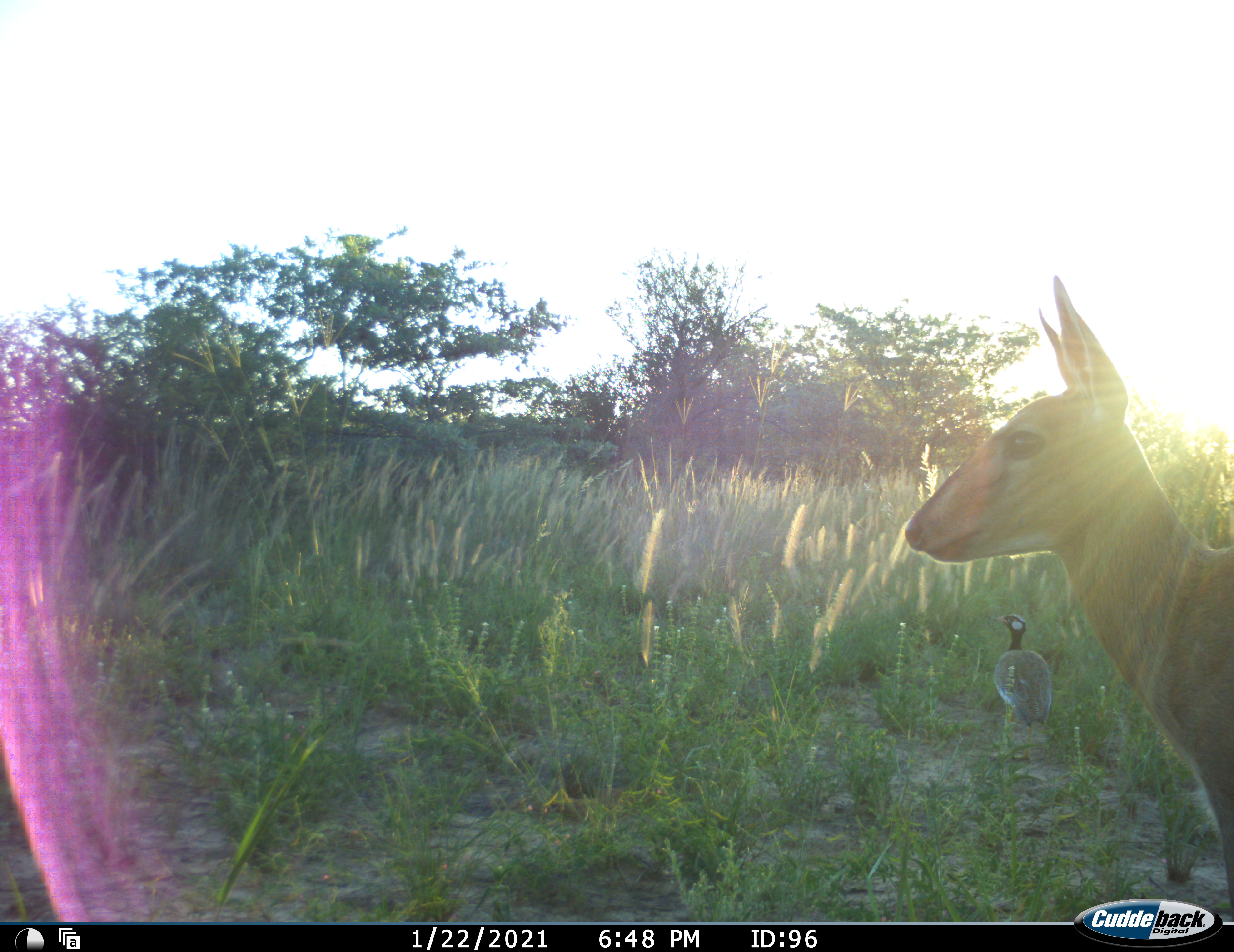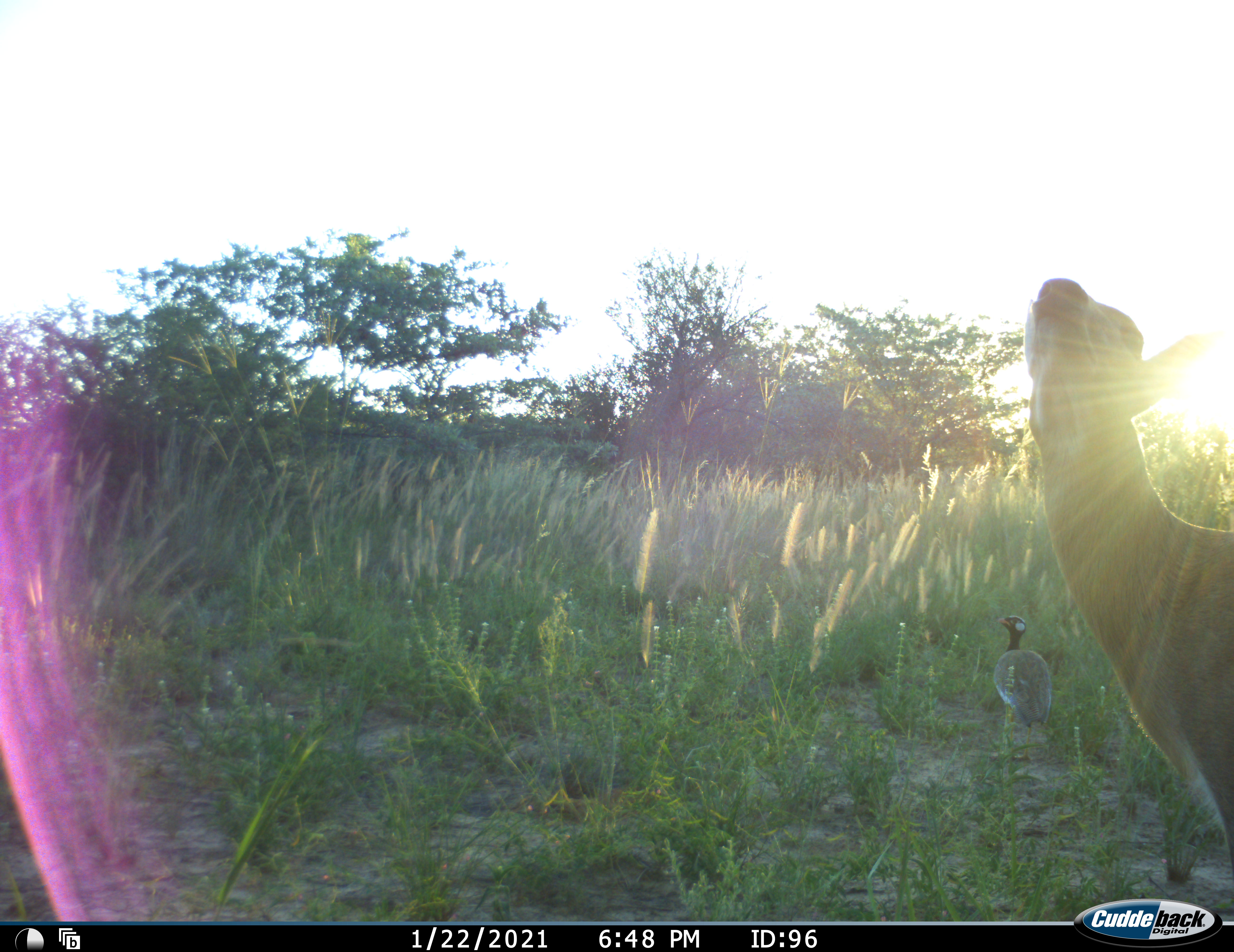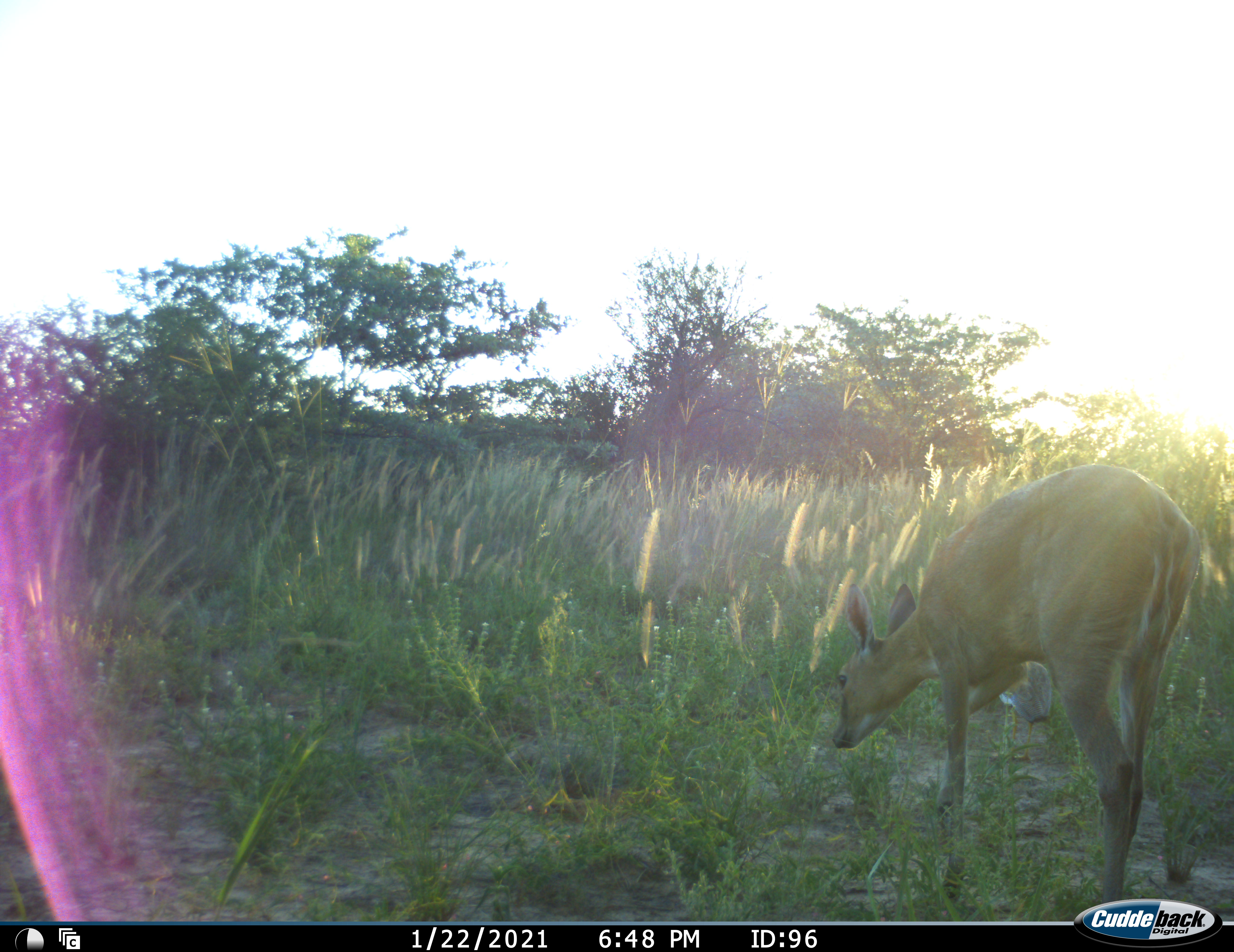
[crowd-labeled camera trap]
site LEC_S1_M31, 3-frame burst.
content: unidentified animal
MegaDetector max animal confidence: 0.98